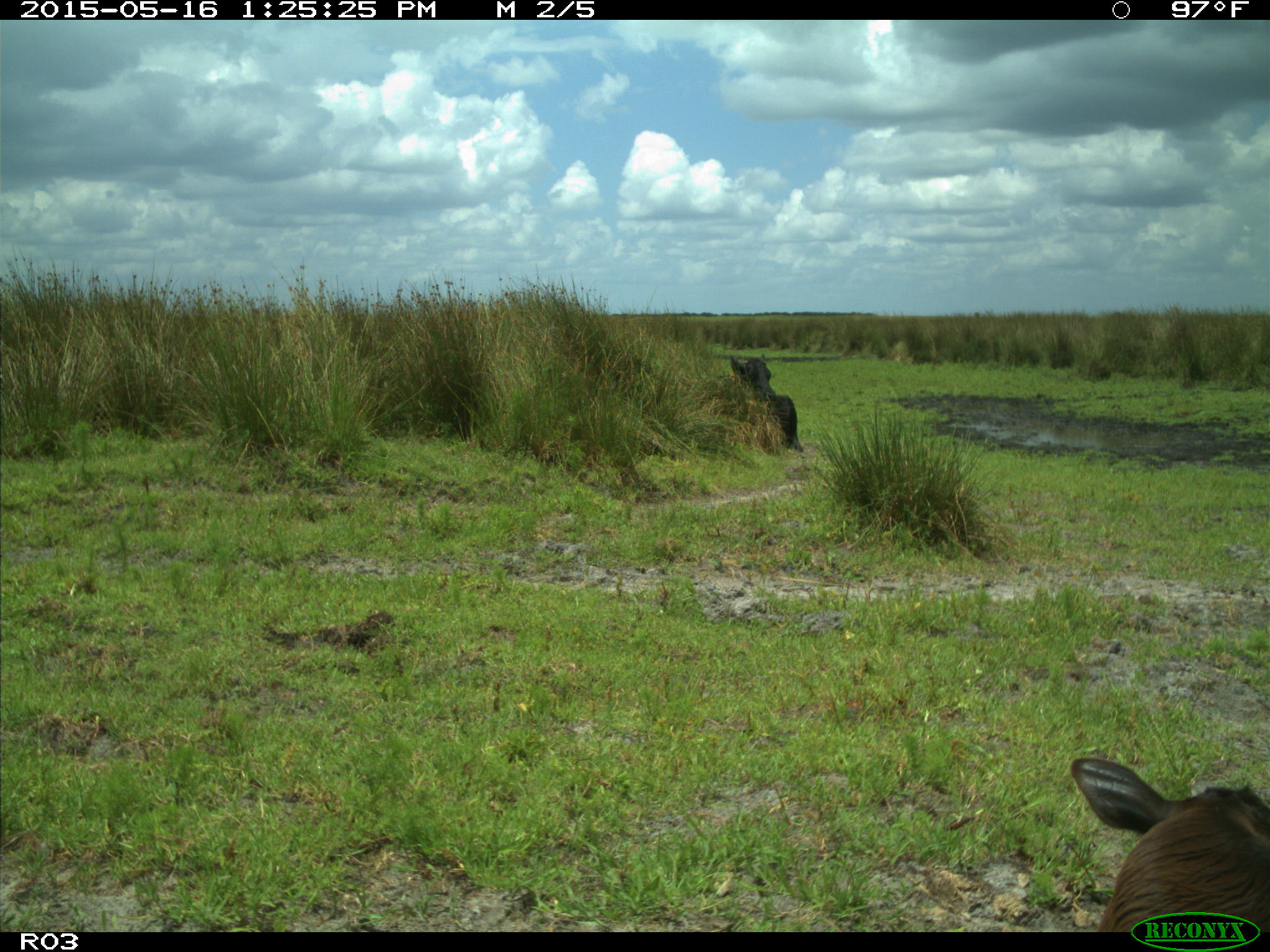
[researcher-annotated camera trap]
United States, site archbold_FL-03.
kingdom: Animalia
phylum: Chordata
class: Mammalia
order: Artiodactyla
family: Bovidae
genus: Bos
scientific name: Bos taurus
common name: domestic cow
Bos taurus (domestic cow).